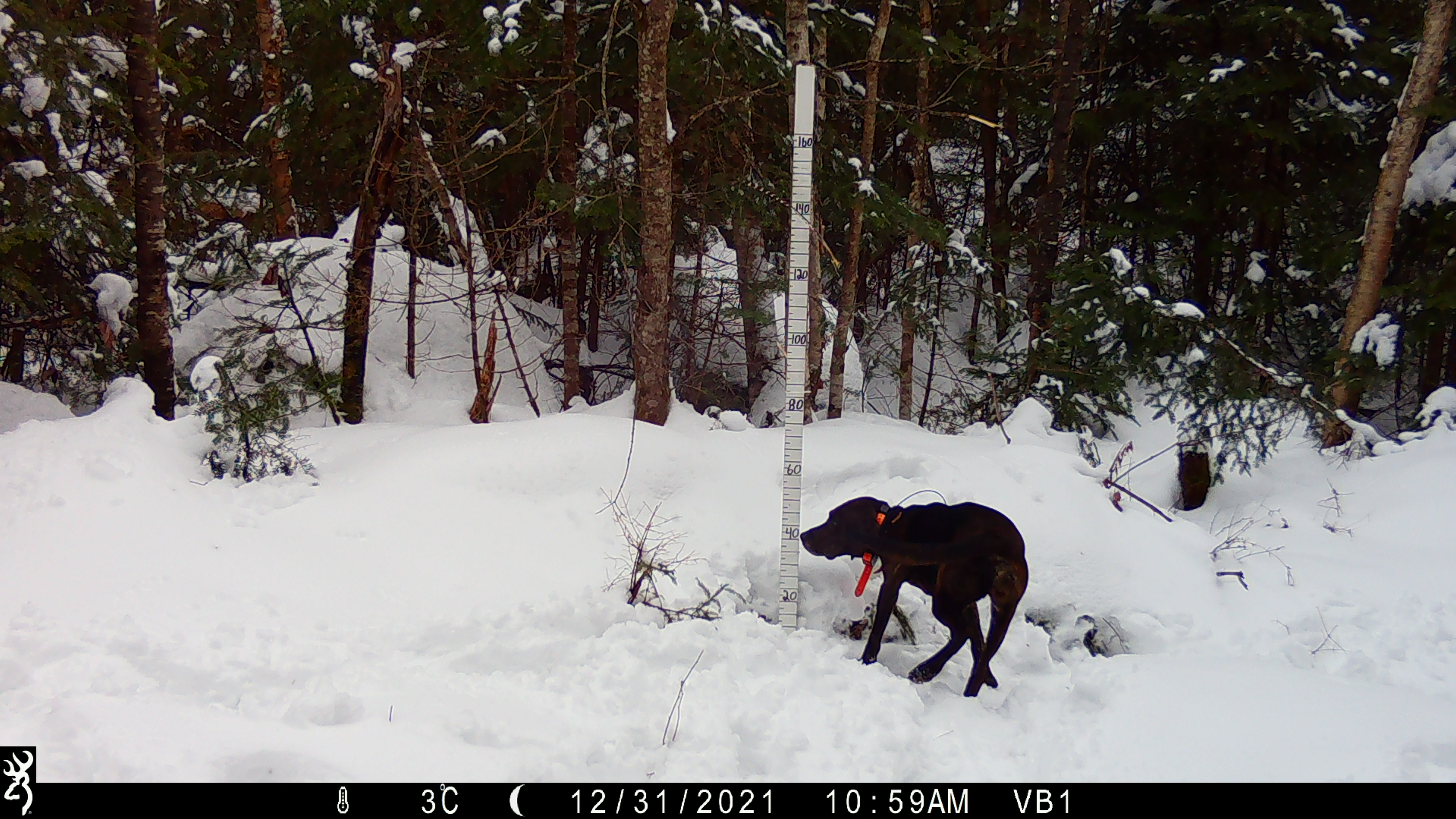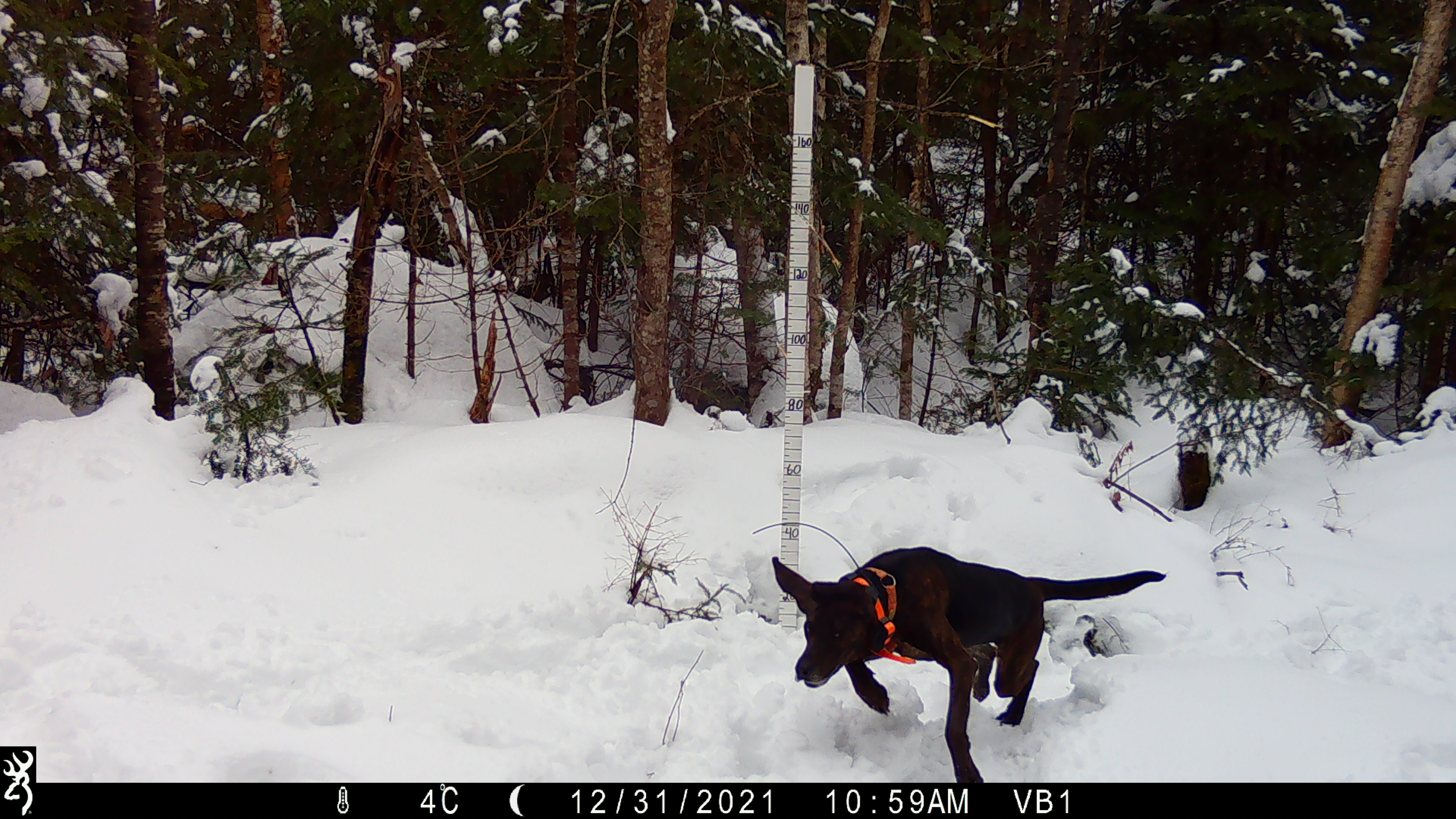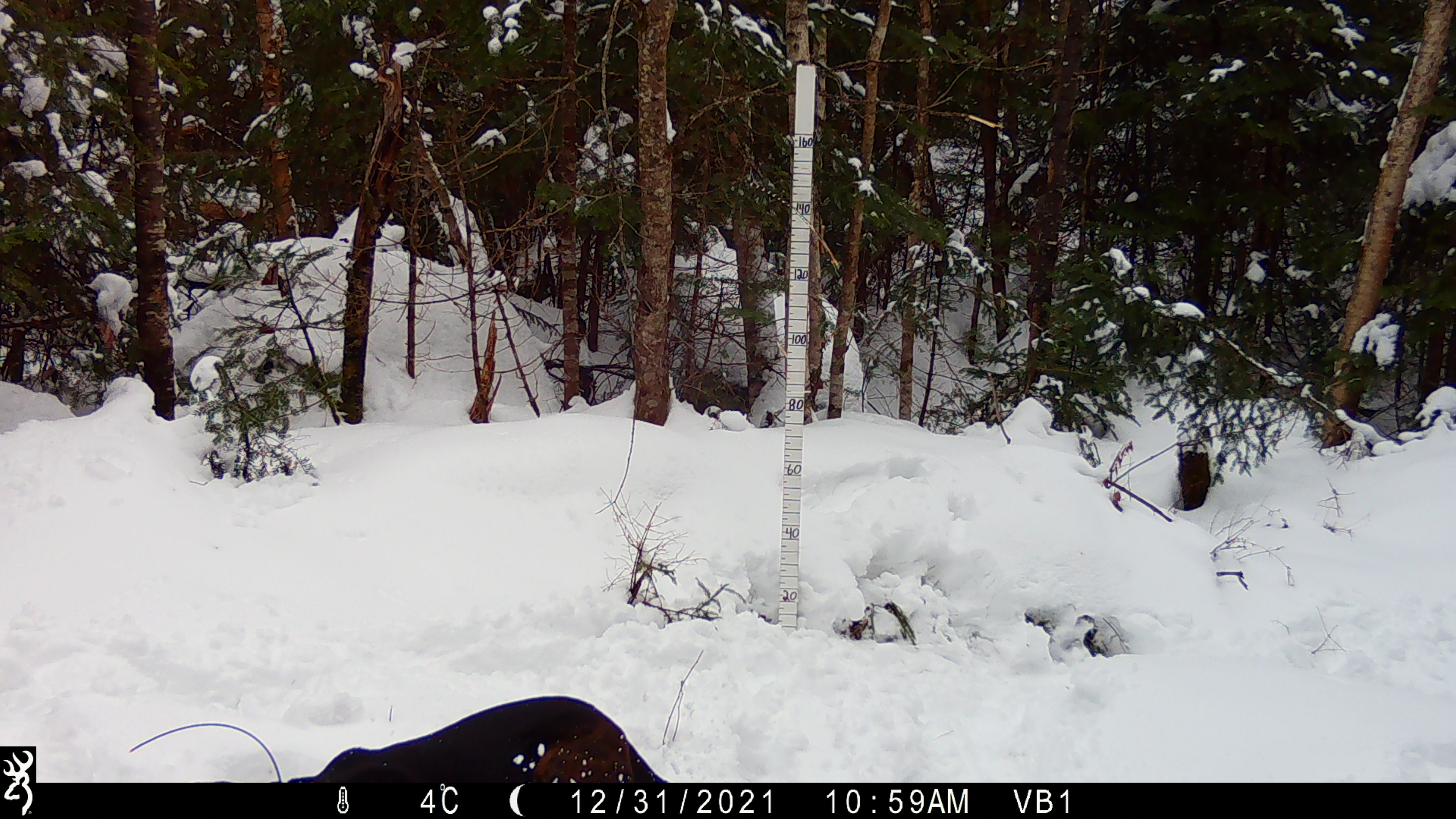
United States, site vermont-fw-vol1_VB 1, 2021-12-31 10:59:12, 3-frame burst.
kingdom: Animalia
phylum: Chordata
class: Mammalia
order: Carnivora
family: Canidae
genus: Canis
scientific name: Canis familiaris familiaris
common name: domestic dog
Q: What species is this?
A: Domestic dog (Canis familiaris familiaris).